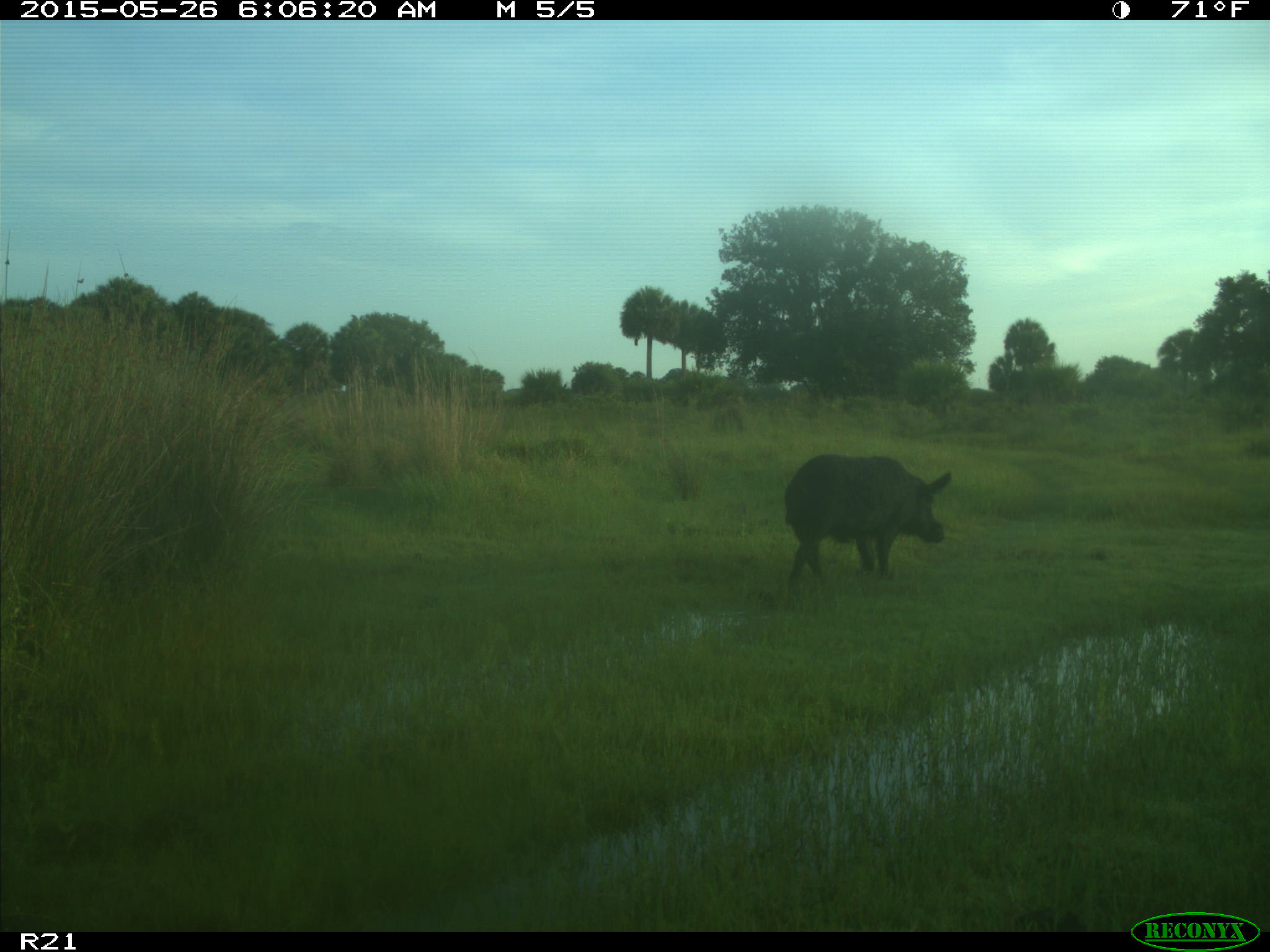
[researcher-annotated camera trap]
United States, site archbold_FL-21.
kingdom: Animalia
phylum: Chordata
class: Mammalia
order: Artiodactyla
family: Suidae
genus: Sus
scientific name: Sus scrofa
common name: wild boar